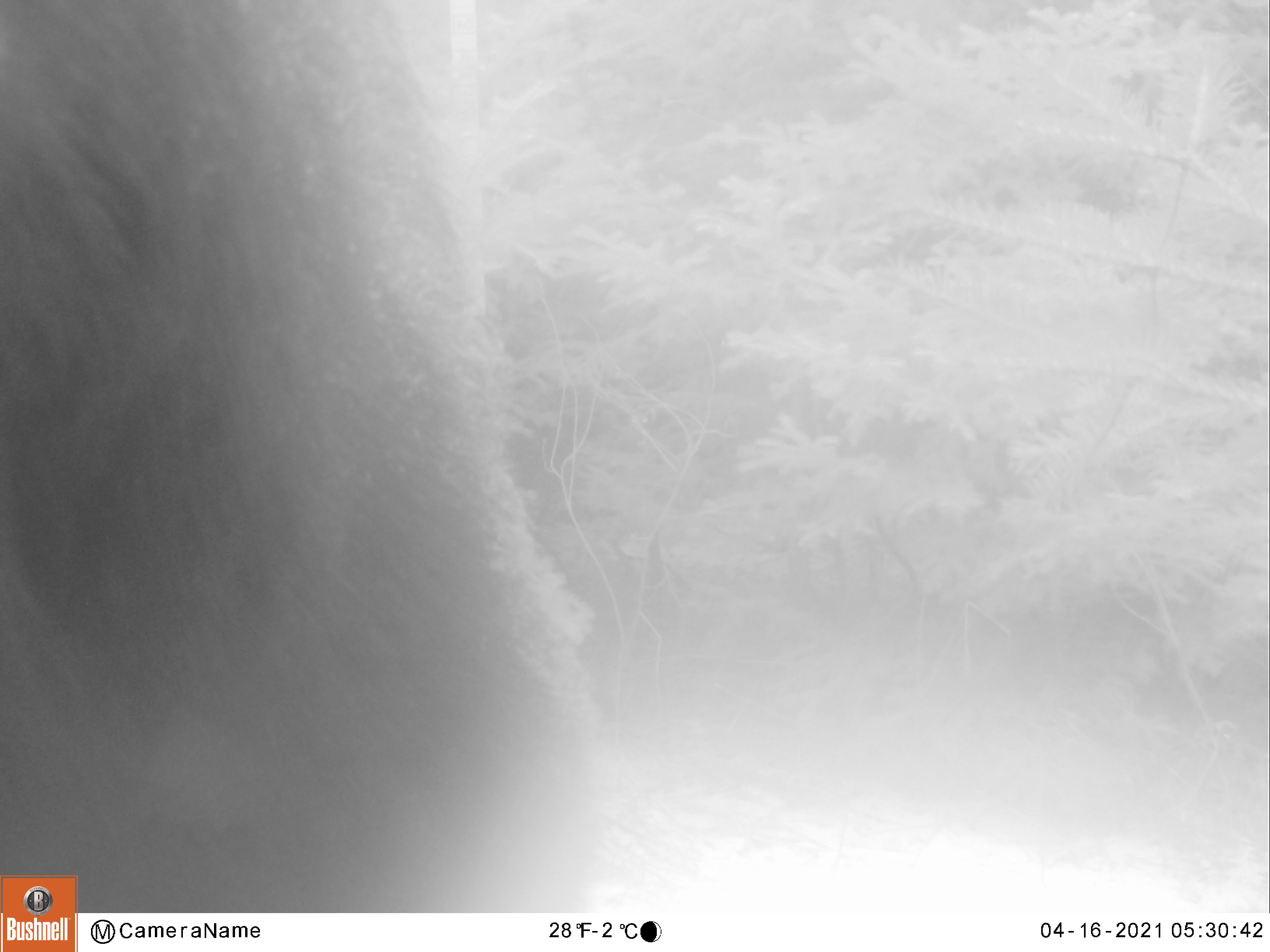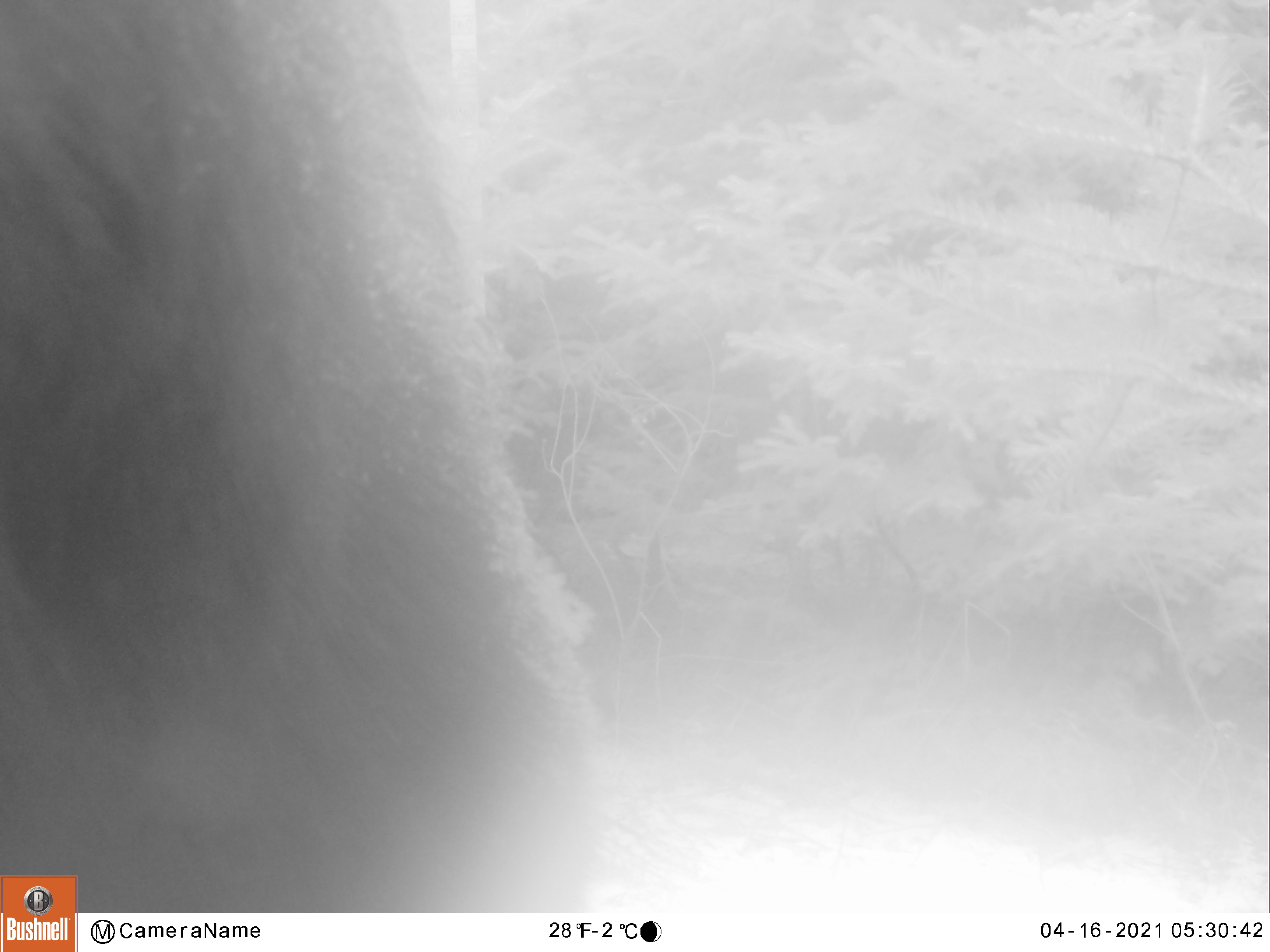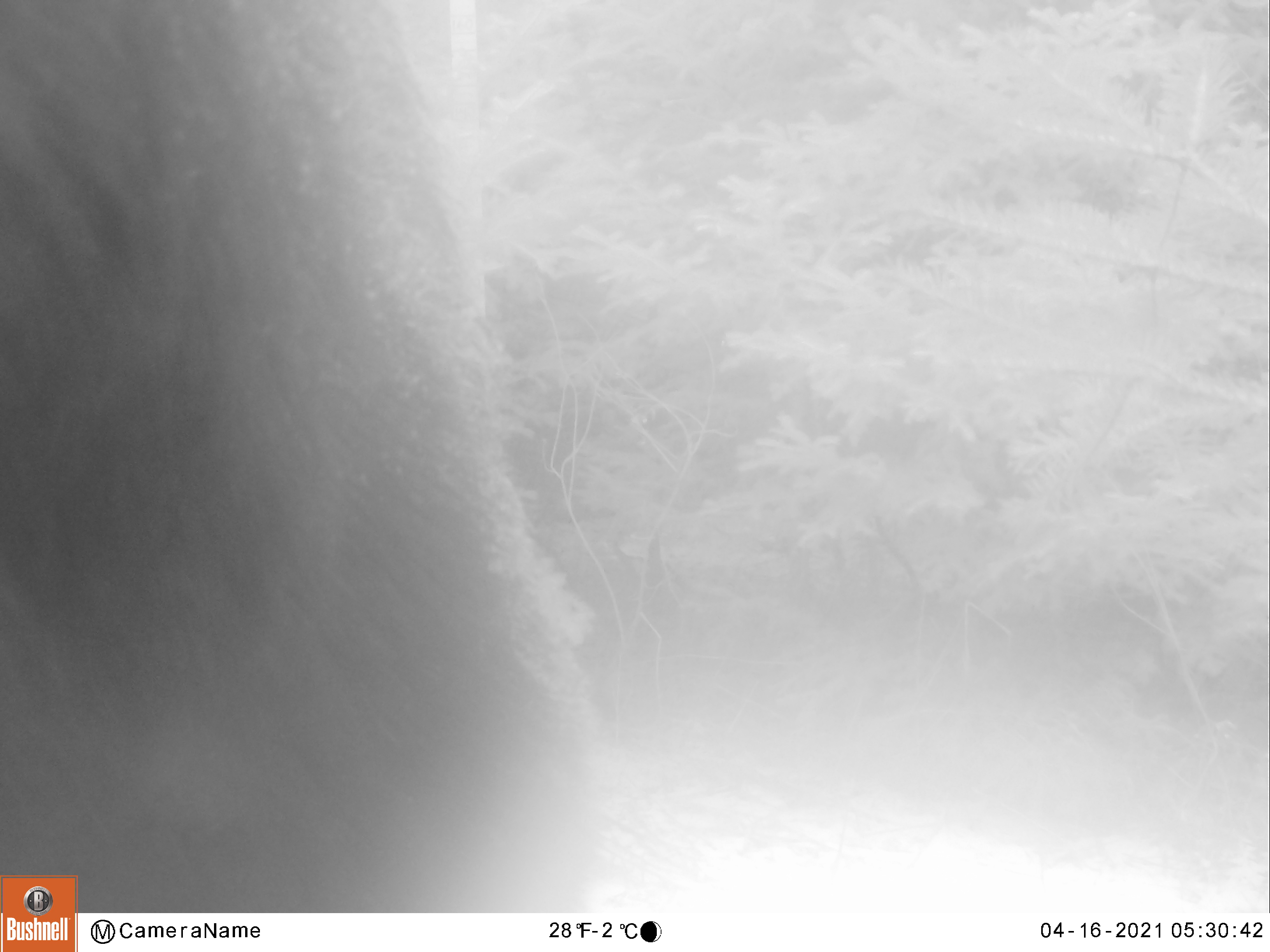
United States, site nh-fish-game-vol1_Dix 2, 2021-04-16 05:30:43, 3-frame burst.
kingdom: Animalia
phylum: Chordata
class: Mammalia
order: Artiodactyla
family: Cervidae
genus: Alces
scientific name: Alces alces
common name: moose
Moose (Alces alces).